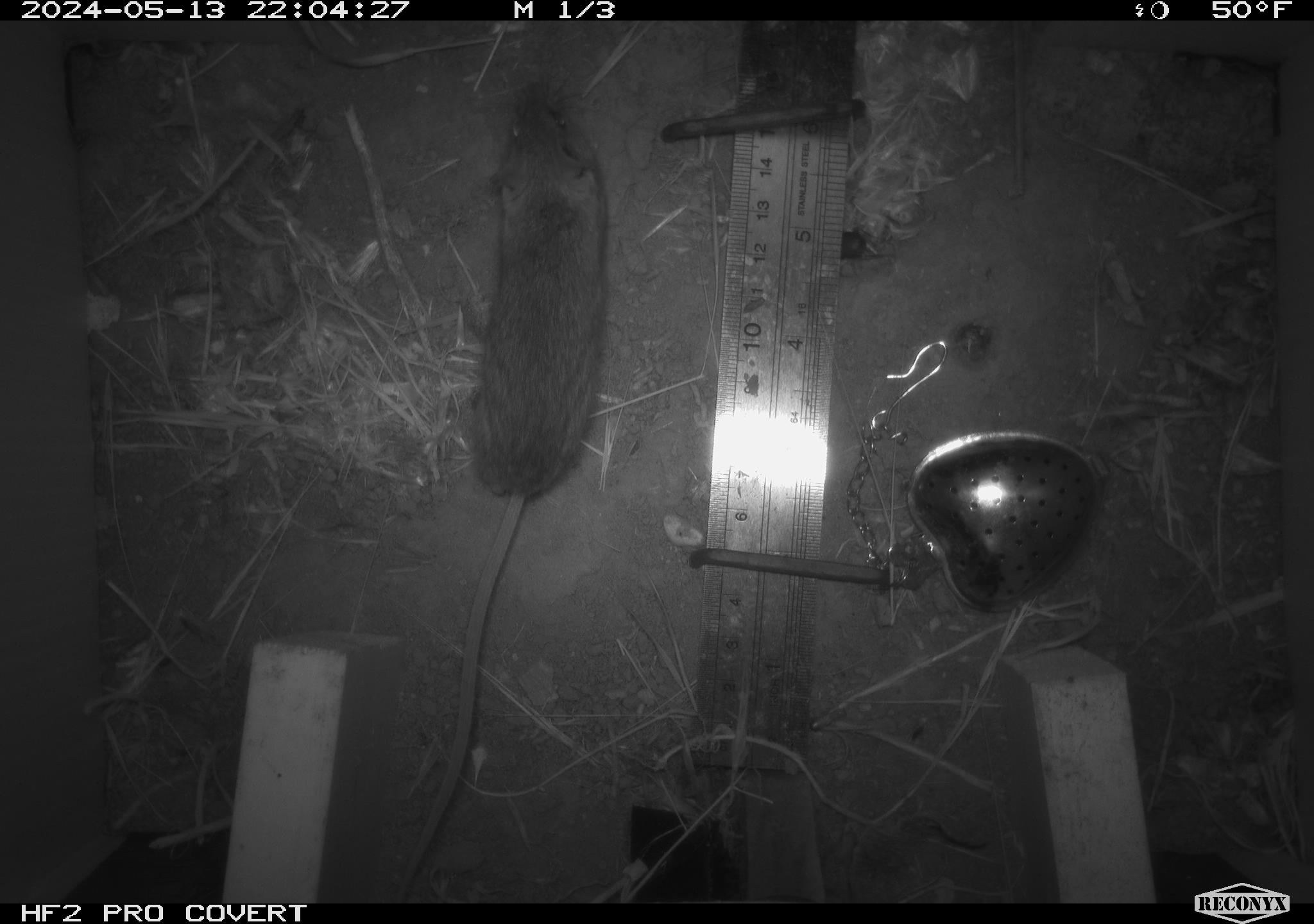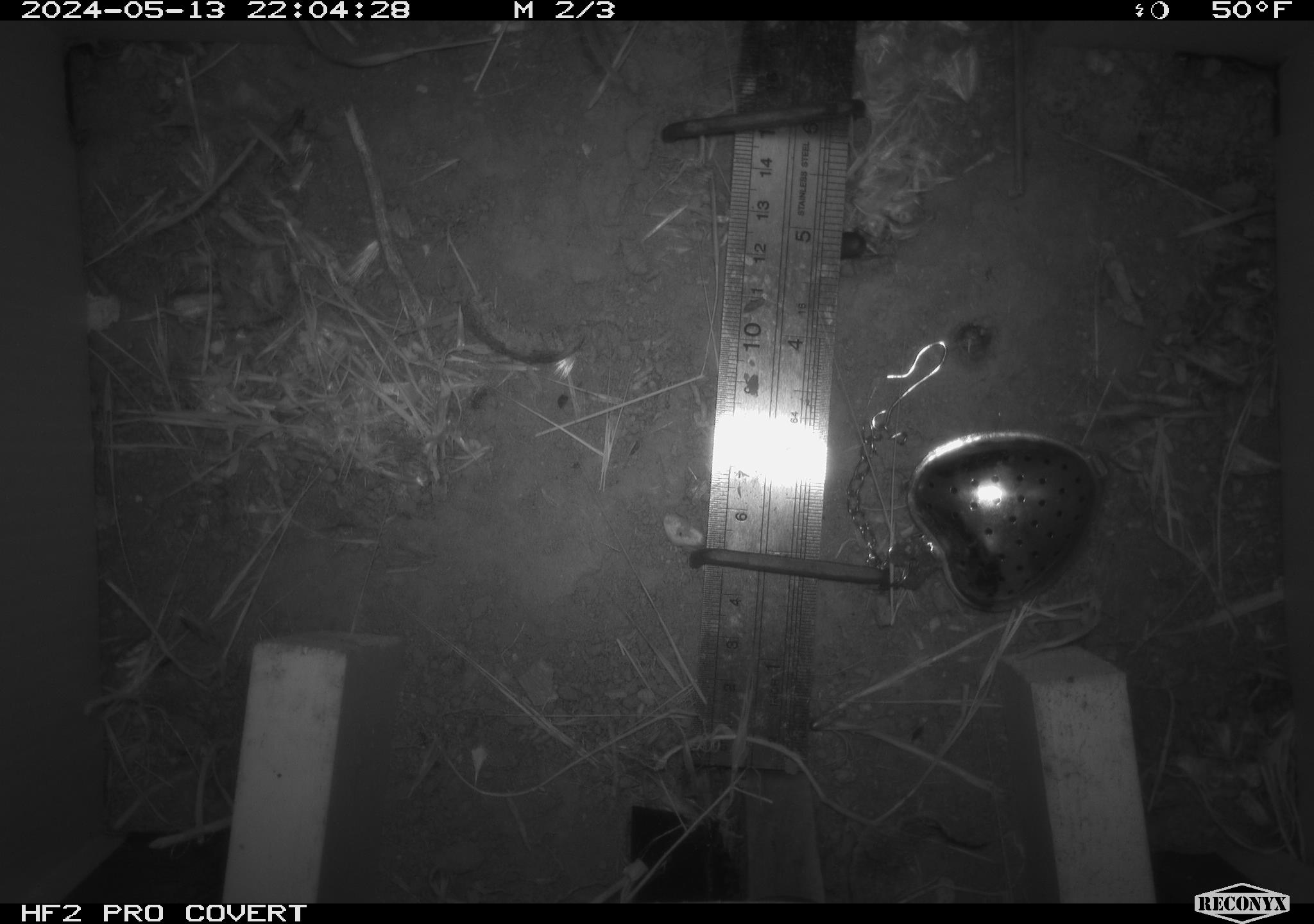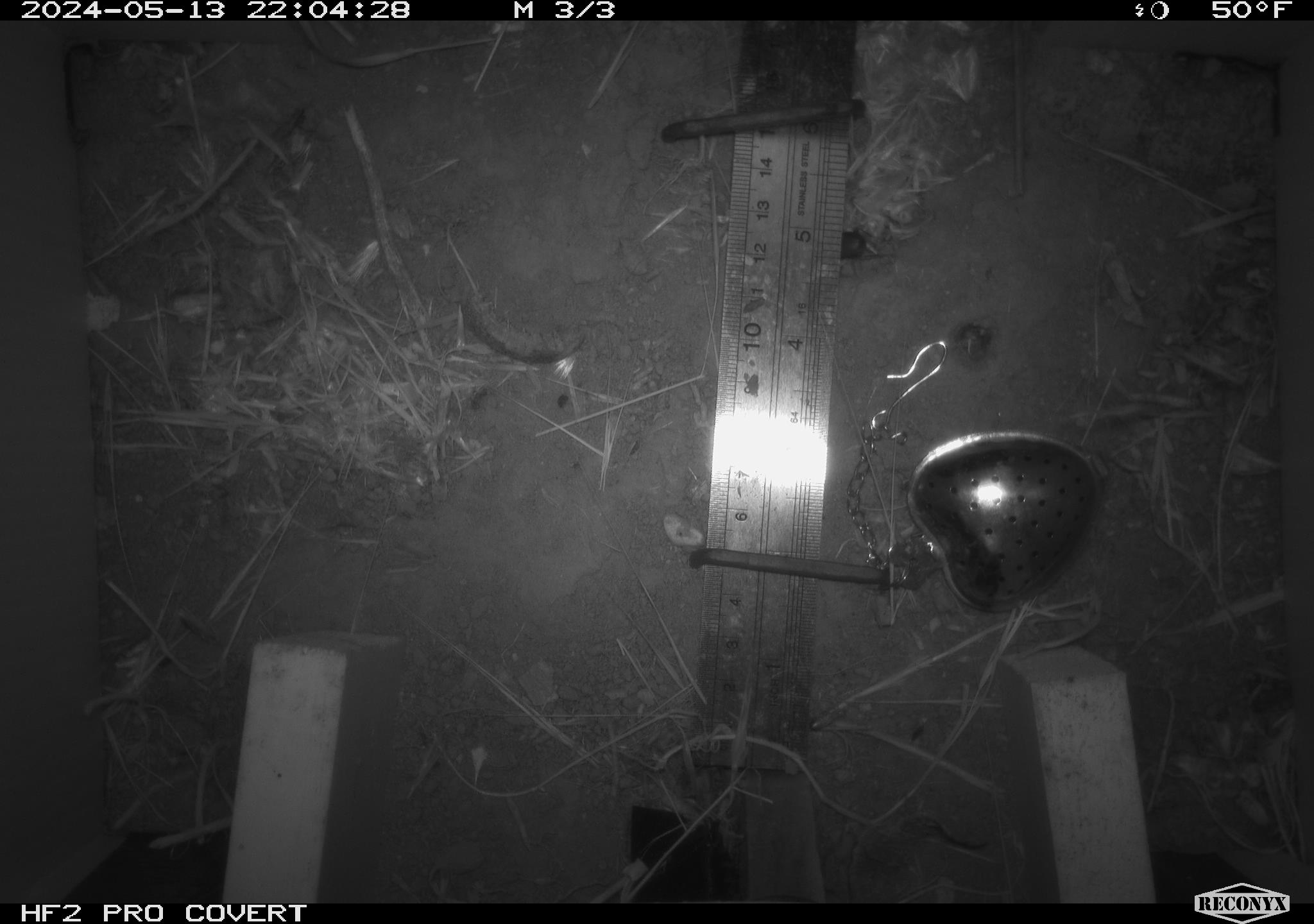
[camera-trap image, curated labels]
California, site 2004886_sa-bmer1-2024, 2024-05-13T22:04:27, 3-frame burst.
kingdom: Animalia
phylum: Chordata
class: Mammalia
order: Rodentia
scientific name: Rodentia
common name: mouse species